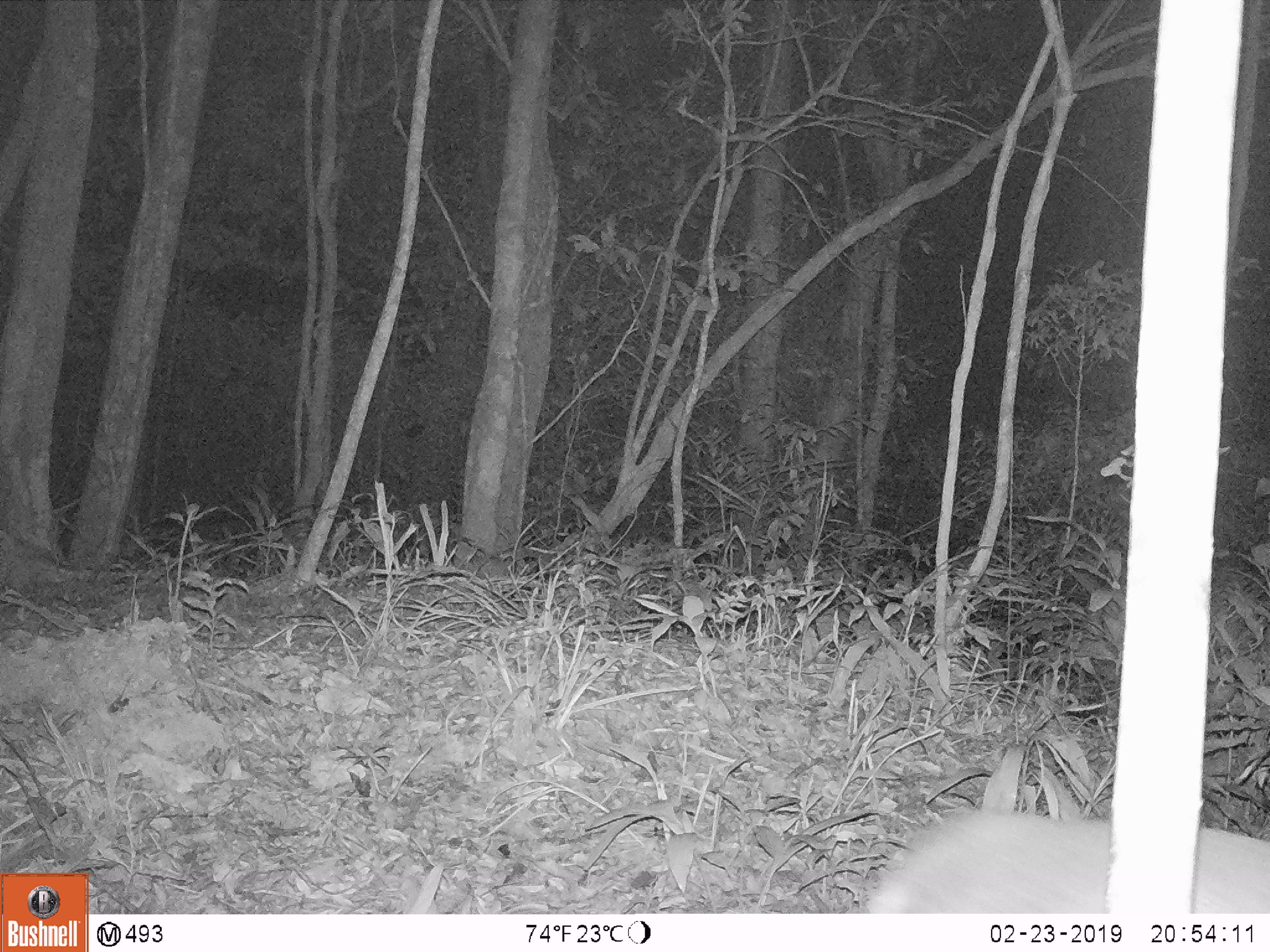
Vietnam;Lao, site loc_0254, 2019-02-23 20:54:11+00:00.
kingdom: Animalia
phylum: Chordata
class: Mammalia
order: Artiodactyla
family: Cervidae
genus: Muntiacus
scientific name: Muntiacus vuquangensis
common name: large-antlered muntjac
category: large antlered muntjac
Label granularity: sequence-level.